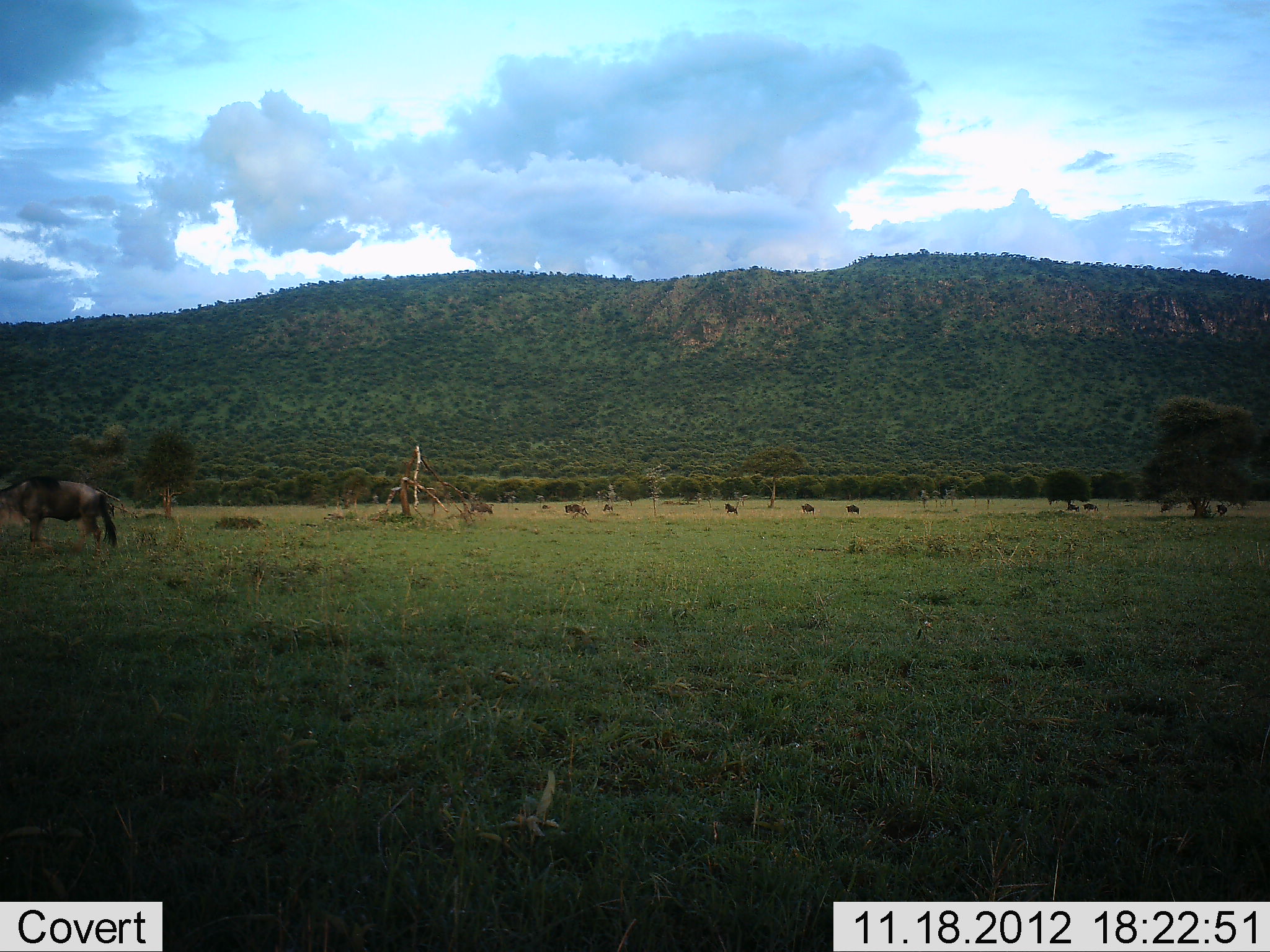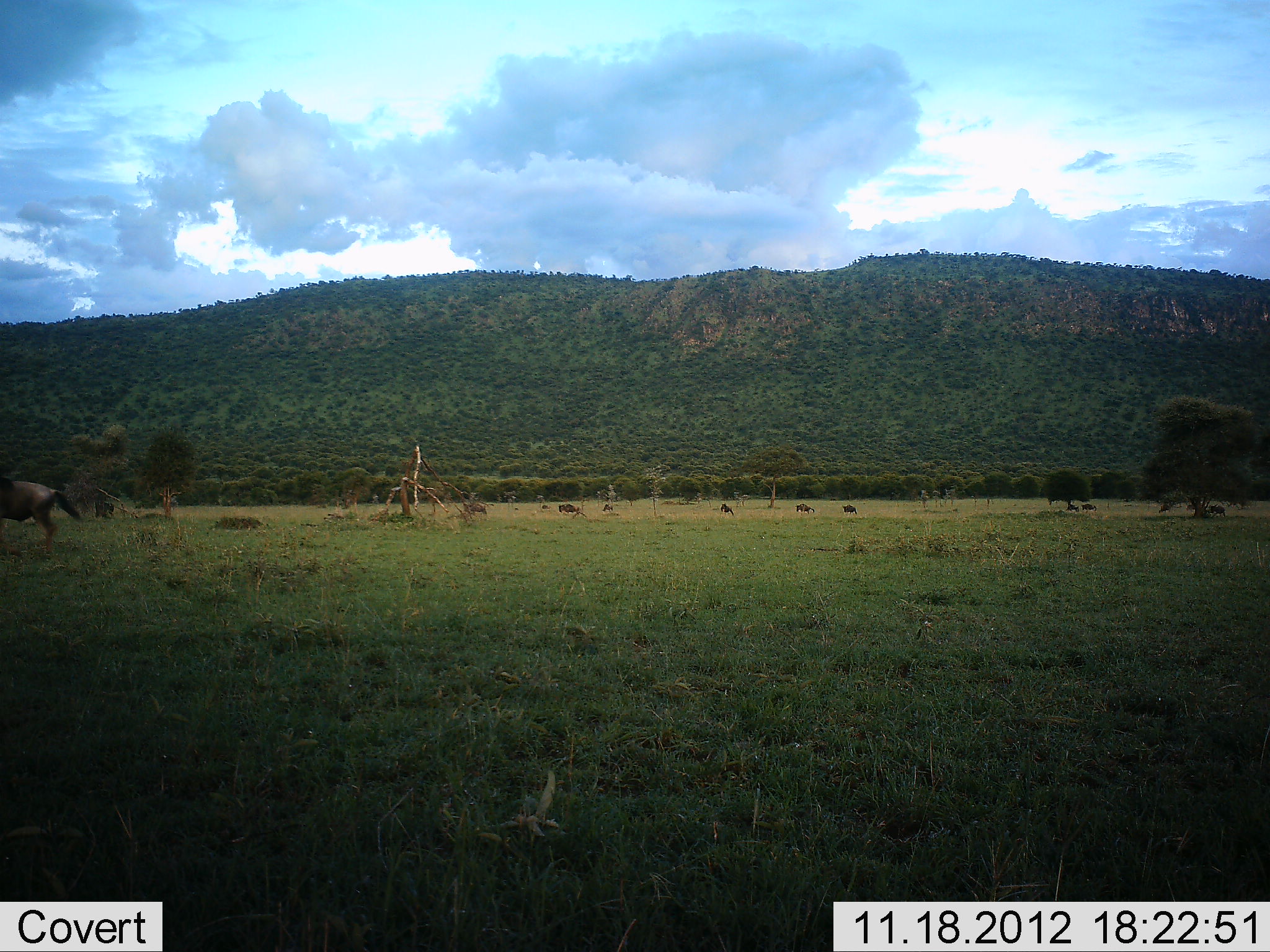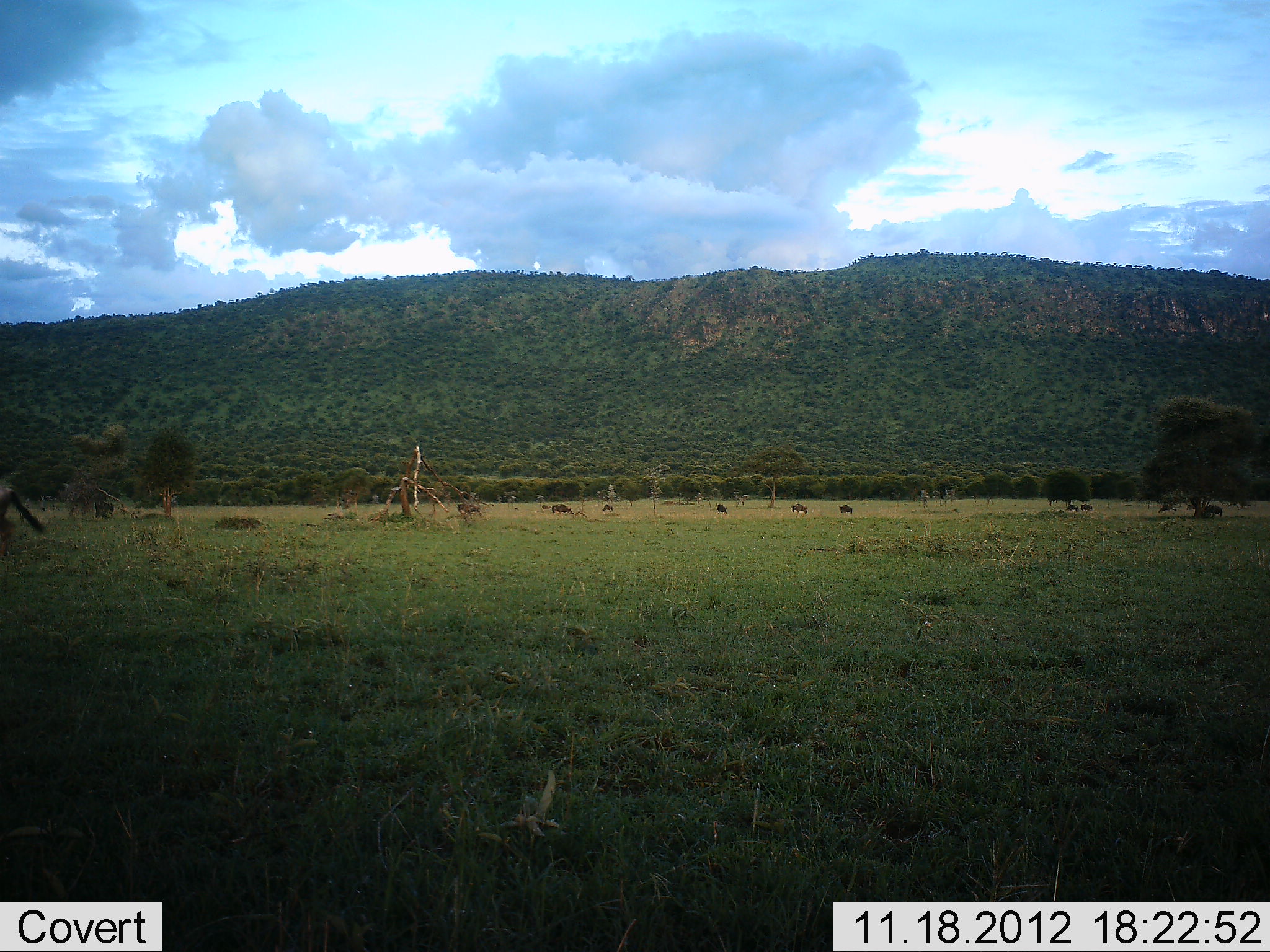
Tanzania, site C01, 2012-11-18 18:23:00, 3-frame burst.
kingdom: Animalia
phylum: Chordata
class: Mammalia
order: Artiodactyla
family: Bovidae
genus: Connochaetes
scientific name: Connochaetes taurinus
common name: blue wildebeest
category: wildebeest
Wildebeest (blue wildebeest) (Connochaetes taurinus), count 11-50. Behavior (volunteer vote fractions): standing 40%, resting 10%, moving 90%, interacting 10%. Young present (vote fraction): 0%. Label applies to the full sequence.